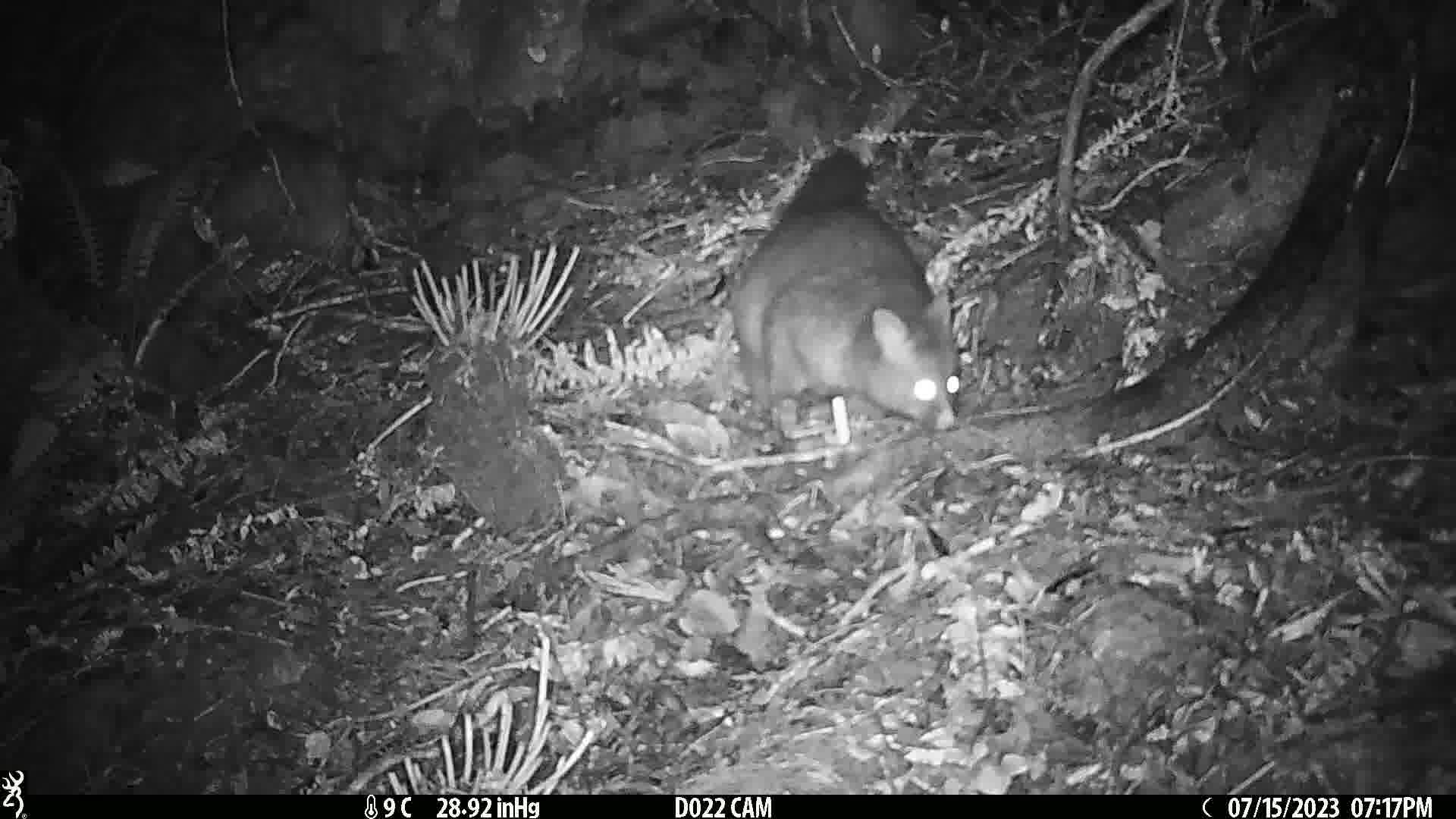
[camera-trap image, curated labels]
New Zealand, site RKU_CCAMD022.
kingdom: Animalia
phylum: Chordata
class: Mammalia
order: Diprotodontia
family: Phalangeridae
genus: Trichosurus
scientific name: Trichosurus vulpecula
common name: common brushtail possum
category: possum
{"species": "possum (common brushtail possum) (Trichosurus vulpecula)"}